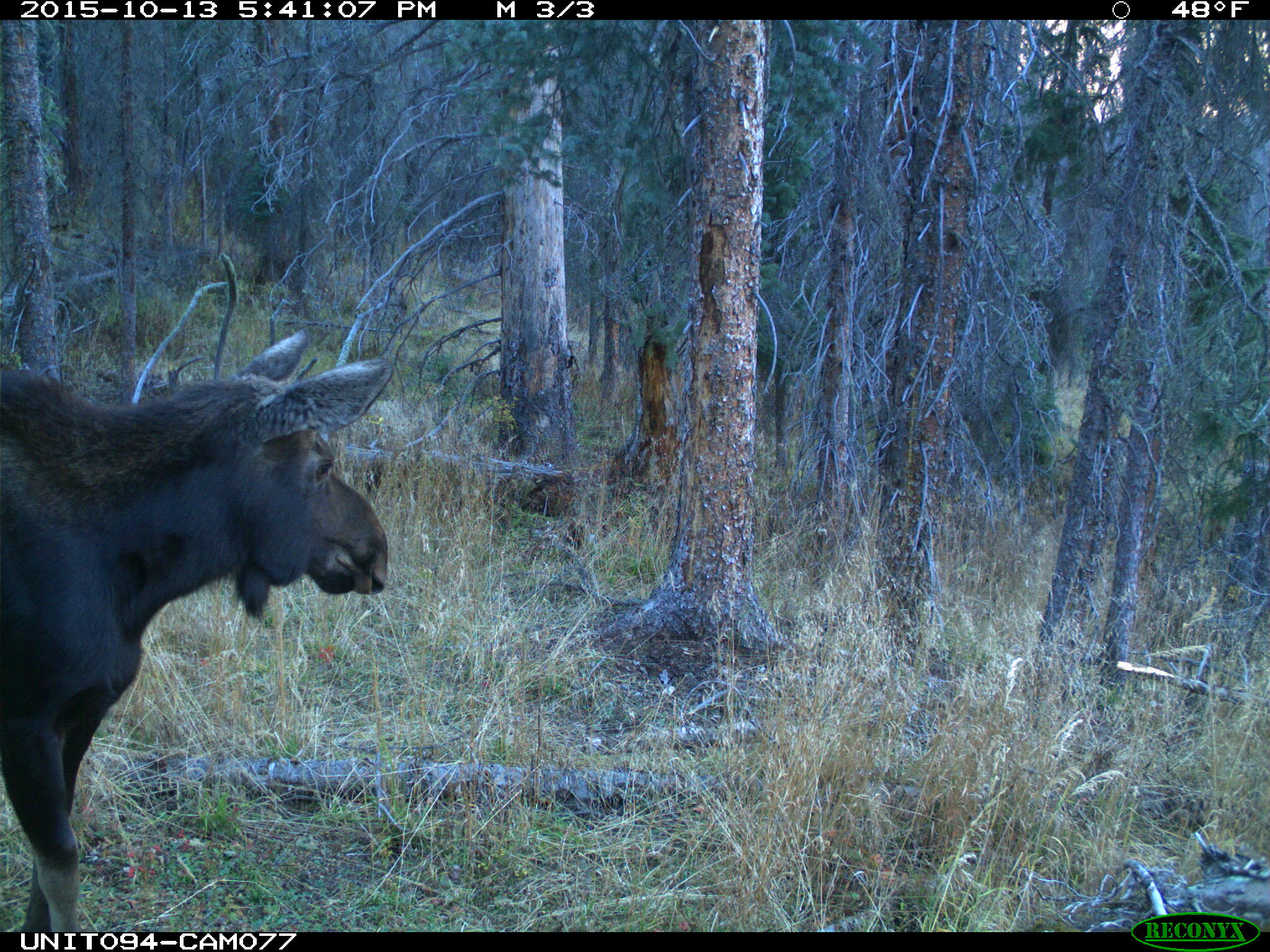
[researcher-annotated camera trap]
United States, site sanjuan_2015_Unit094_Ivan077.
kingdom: Animalia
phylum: Chordata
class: Mammalia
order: Artiodactyla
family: Cervidae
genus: Alces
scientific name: Alces alces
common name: moose